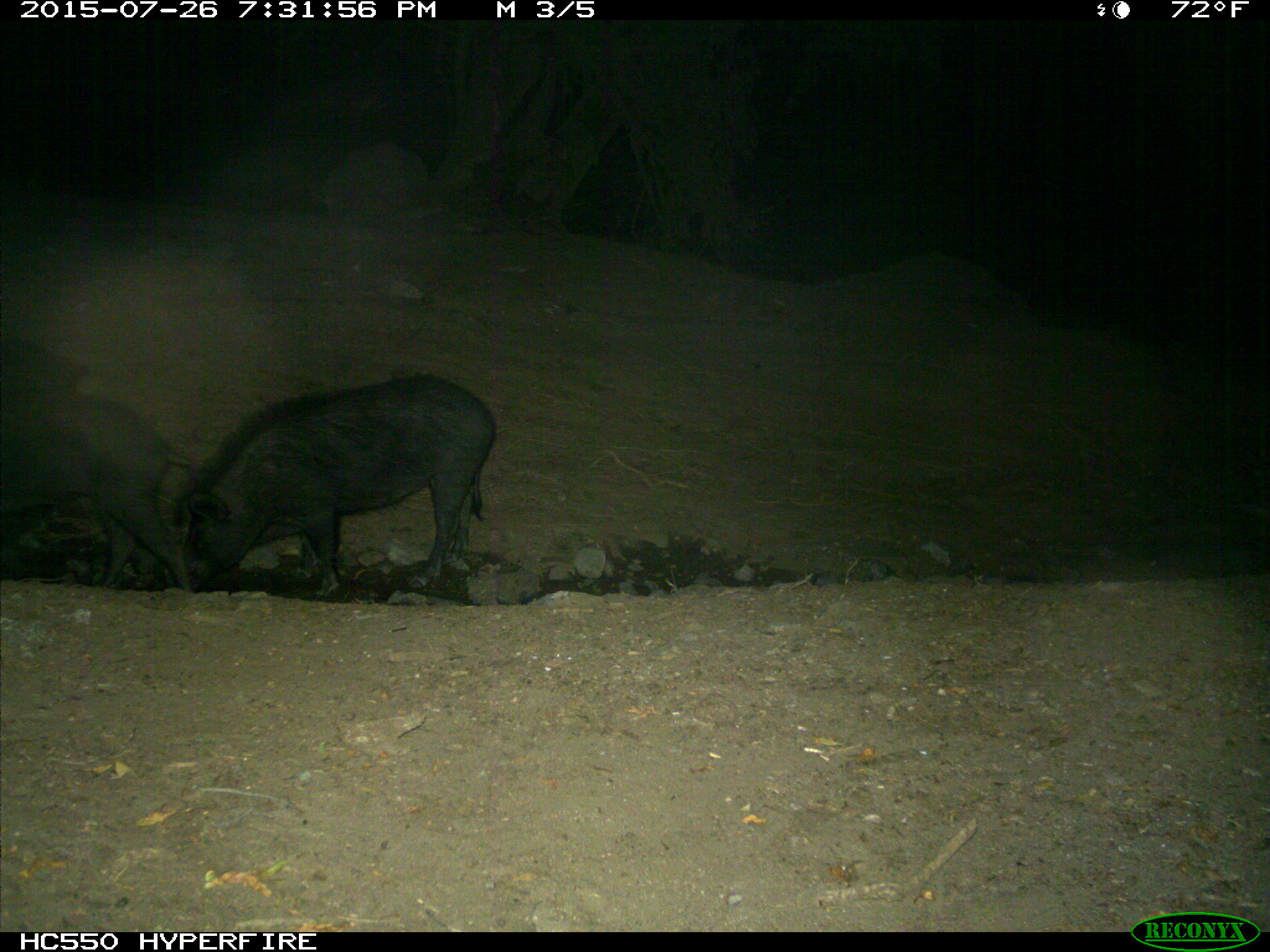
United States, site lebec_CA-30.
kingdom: Animalia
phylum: Chordata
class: Mammalia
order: Artiodactyla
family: Suidae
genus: Sus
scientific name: Sus scrofa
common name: wild boar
Sus scrofa (wild boar).